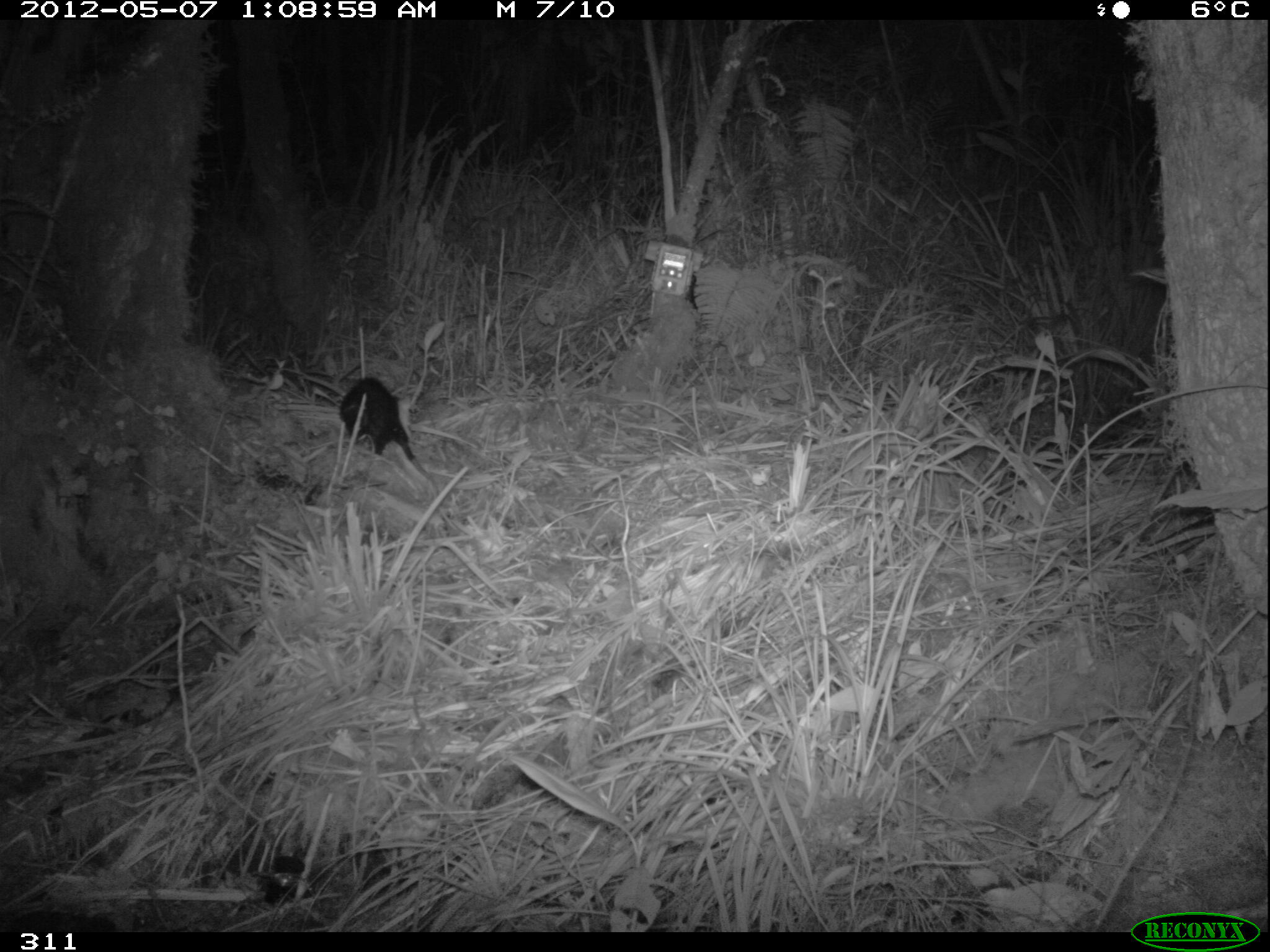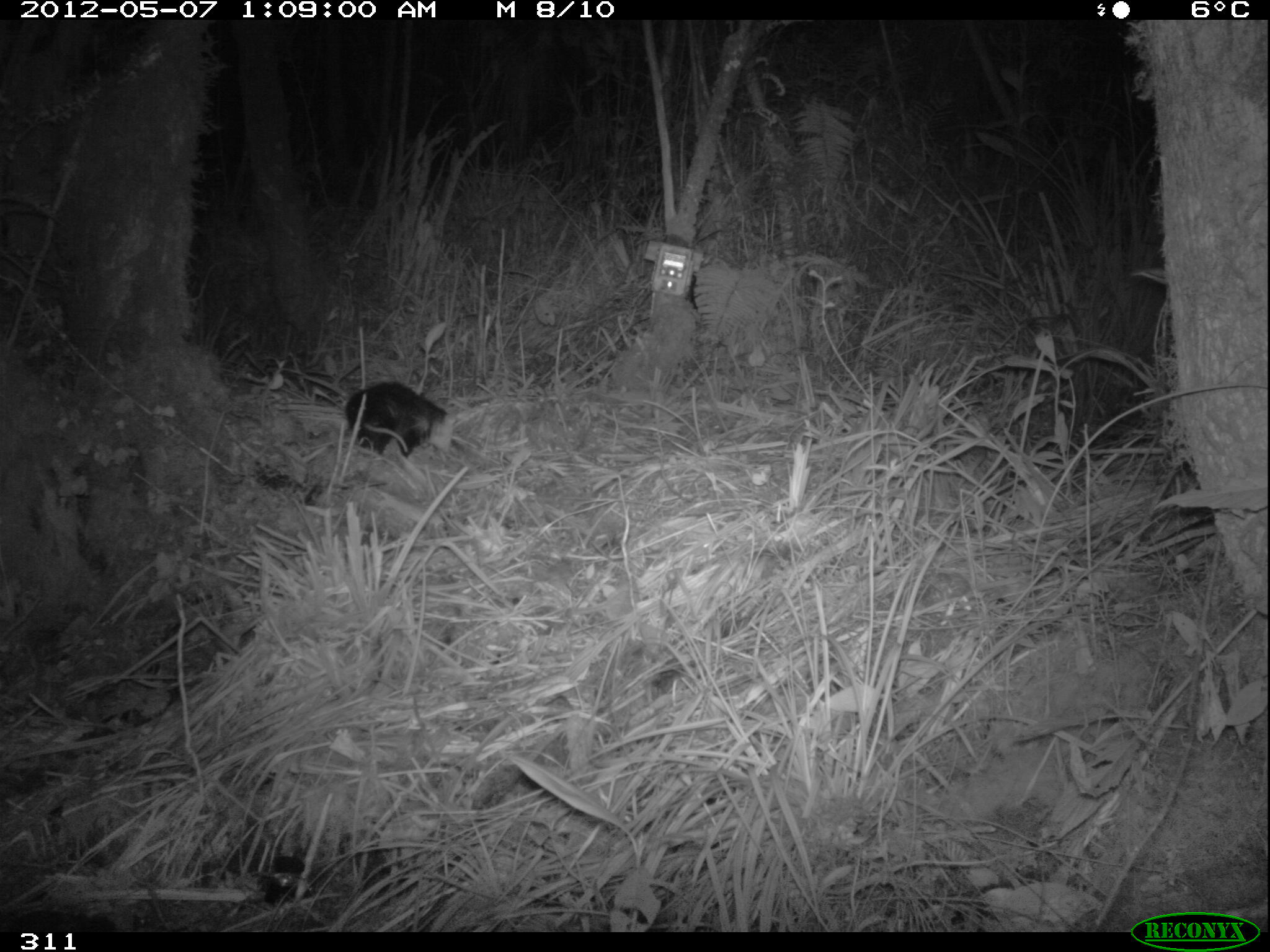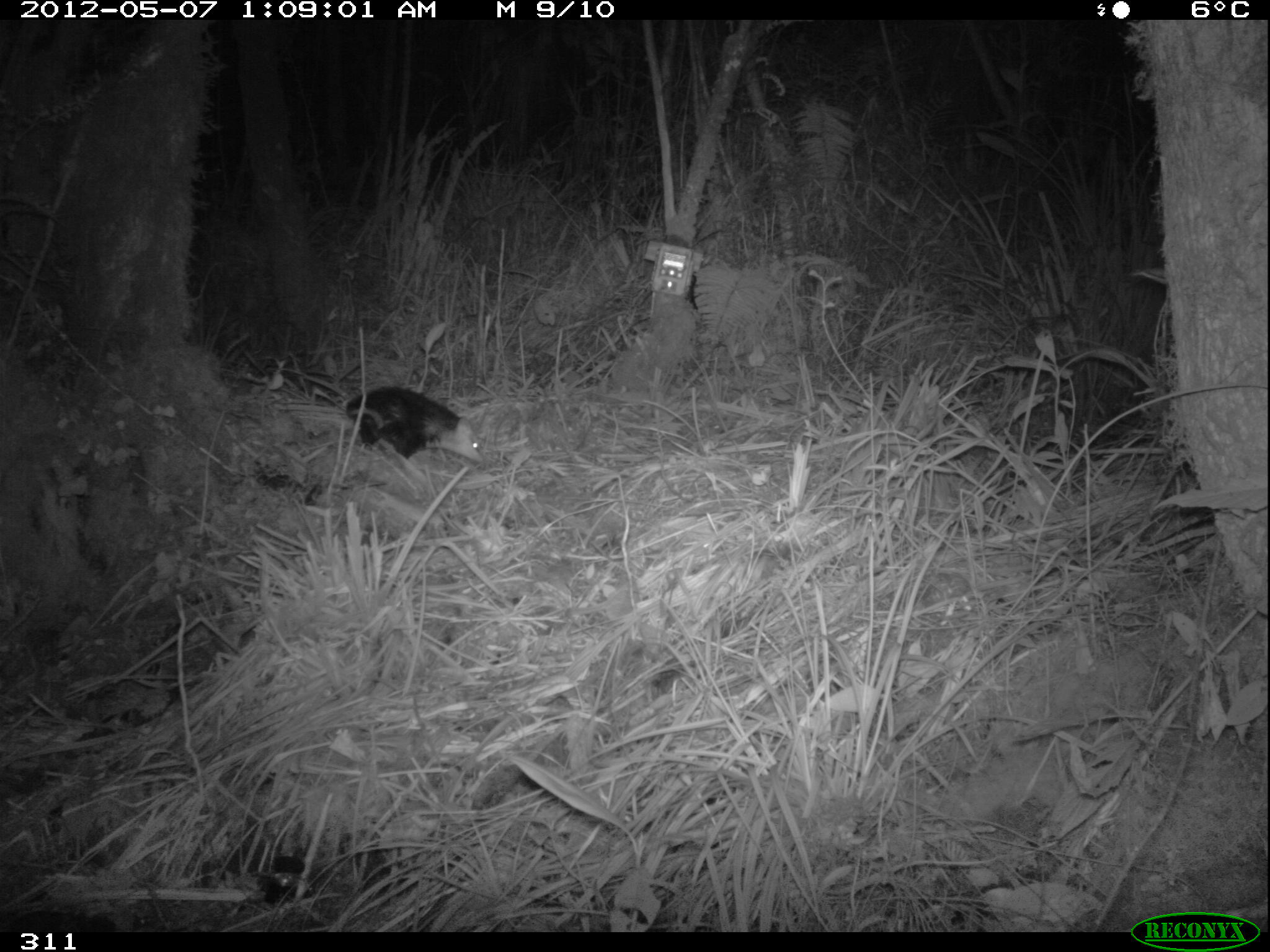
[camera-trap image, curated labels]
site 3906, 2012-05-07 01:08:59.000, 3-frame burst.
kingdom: Animalia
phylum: Chordata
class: Mammalia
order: Didelphimorphia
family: Didelphidae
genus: Didelphis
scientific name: Didelphis pernigra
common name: andean white-eared opossum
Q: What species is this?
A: Didelphis pernigra (andean white-eared opossum).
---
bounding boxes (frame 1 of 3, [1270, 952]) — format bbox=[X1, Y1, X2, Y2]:
didelphis pernigra: bbox=[336, 375, 441, 498]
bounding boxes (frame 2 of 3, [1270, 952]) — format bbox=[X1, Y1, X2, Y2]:
didelphis pernigra: bbox=[342, 380, 457, 460]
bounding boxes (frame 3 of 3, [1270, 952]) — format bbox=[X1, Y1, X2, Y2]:
didelphis pernigra: bbox=[342, 384, 486, 467]